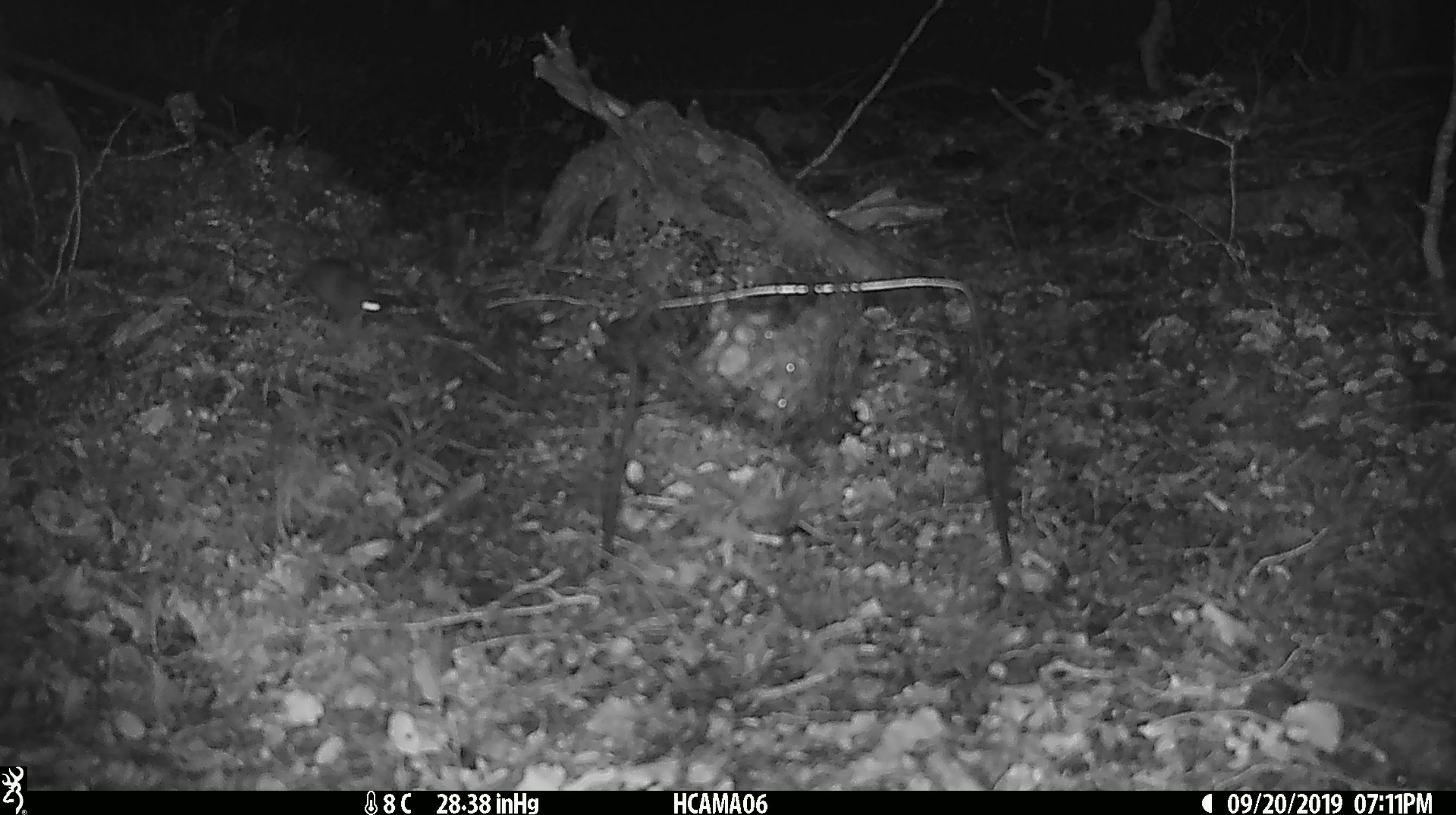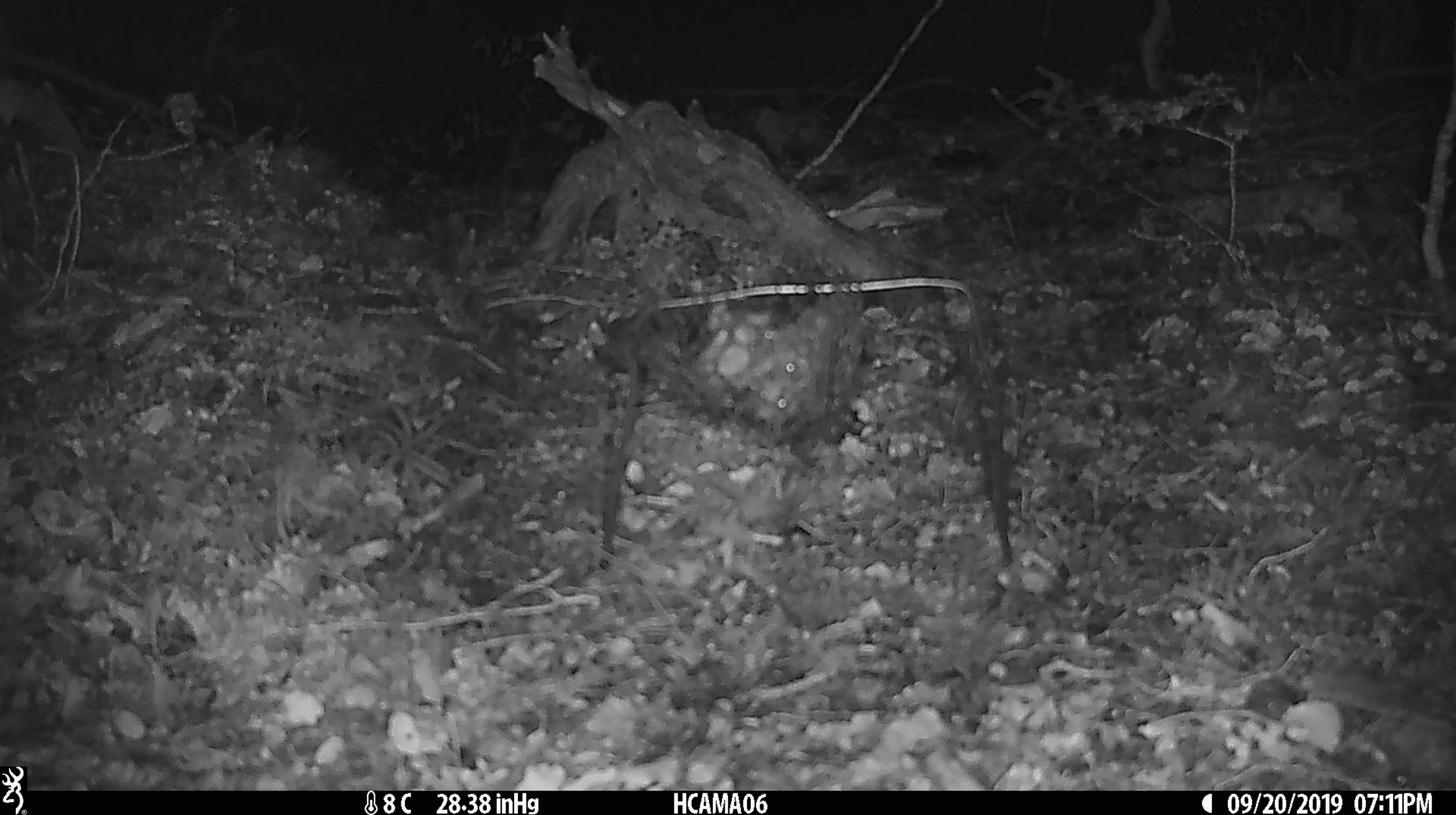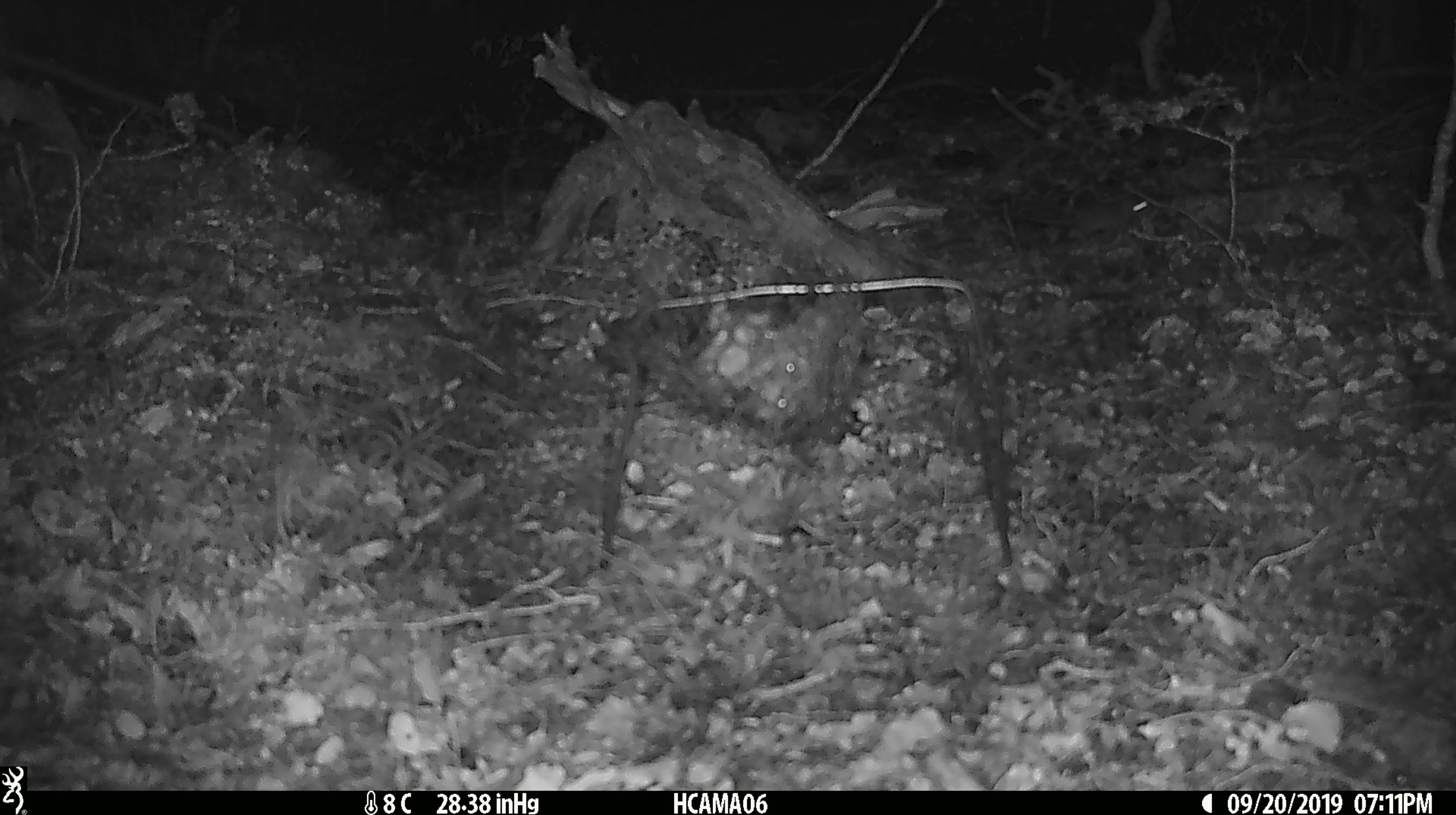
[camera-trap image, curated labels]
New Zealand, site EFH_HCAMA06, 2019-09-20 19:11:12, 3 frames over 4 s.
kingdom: Animalia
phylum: Chordata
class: Mammalia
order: Rodentia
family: Muridae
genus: Mus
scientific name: Mus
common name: mouse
Mouse (Mus).